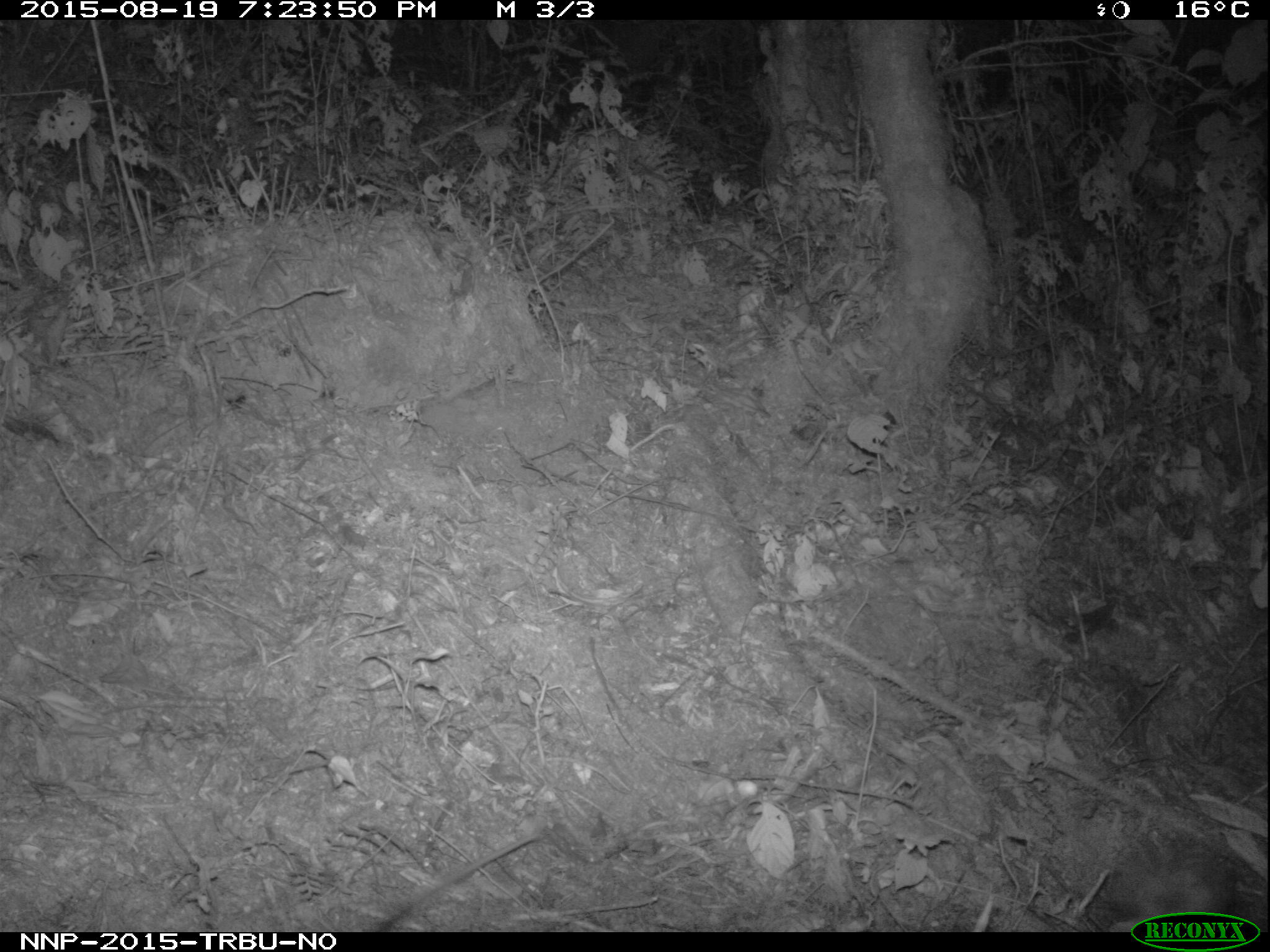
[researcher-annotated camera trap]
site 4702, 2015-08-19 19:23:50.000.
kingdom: Animalia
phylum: Chordata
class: Mammalia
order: Rodentia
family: Nesomyidae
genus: Cricetomys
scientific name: Cricetomys gambianus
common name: african giant pouched rat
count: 1